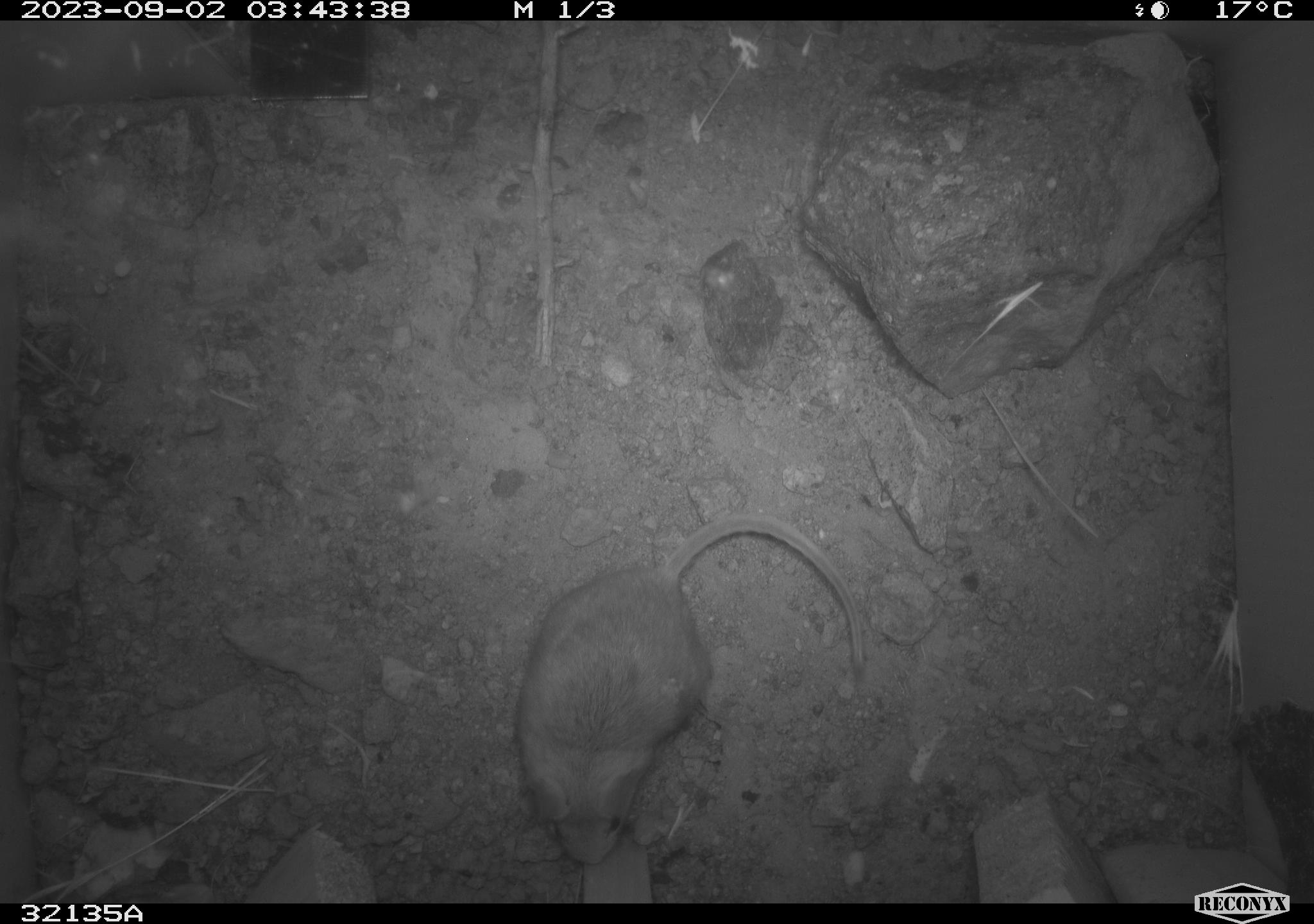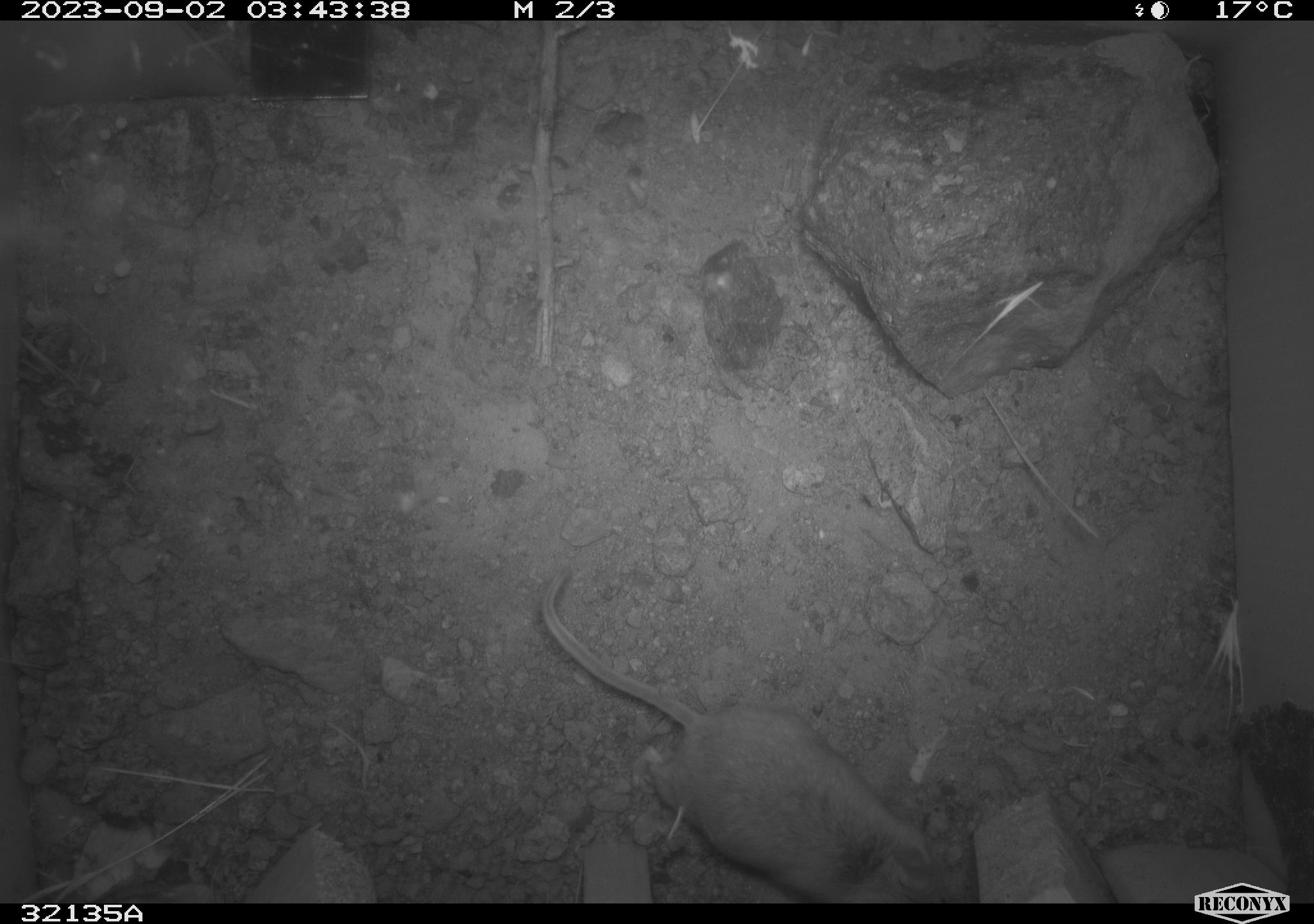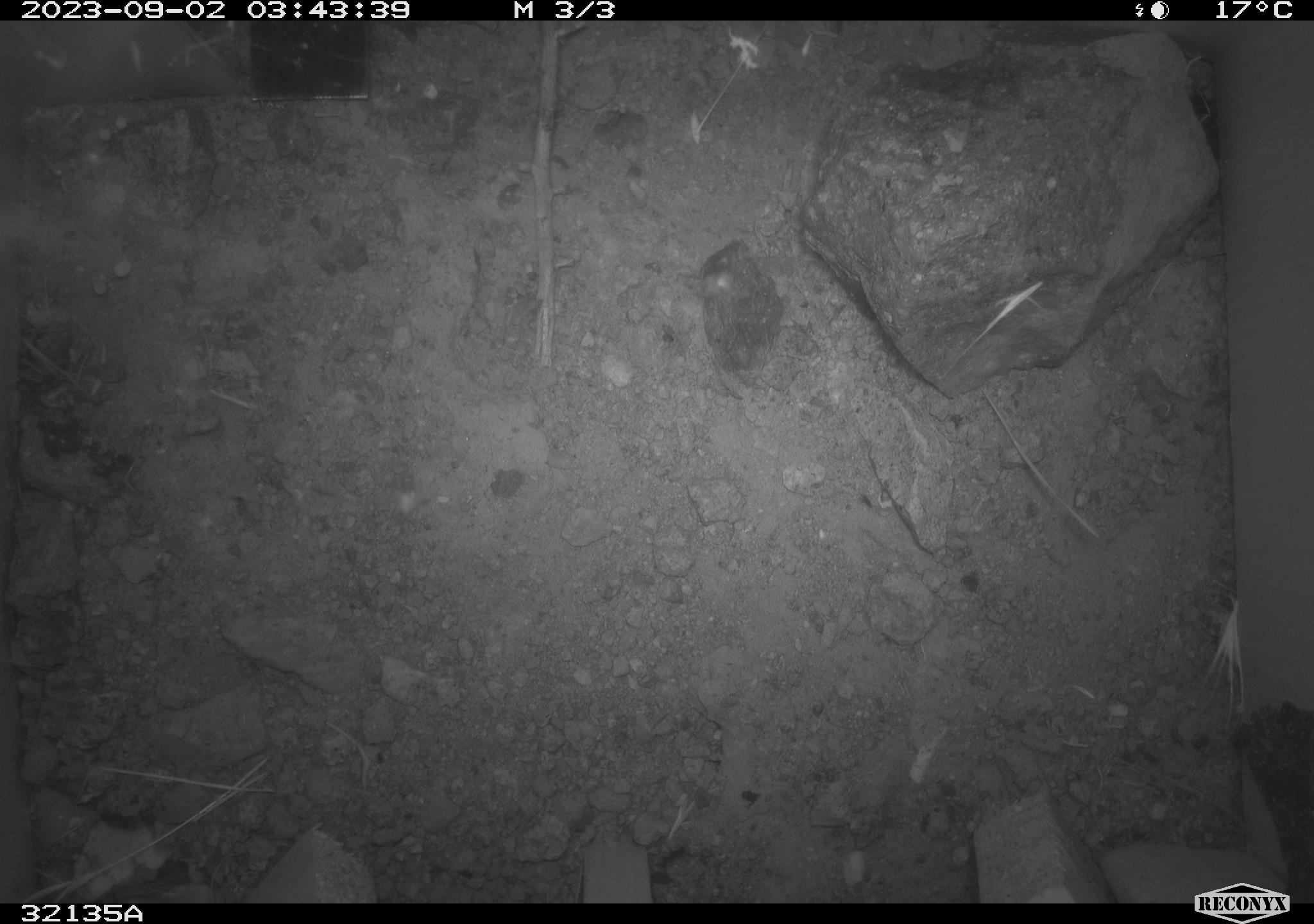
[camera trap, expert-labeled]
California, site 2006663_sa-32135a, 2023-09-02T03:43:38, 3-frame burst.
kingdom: Animalia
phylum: Chordata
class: Mammalia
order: Rodentia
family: Heteromyidae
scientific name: Heteromyidae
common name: kangaroo rats and pocket mice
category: heteromyidae family